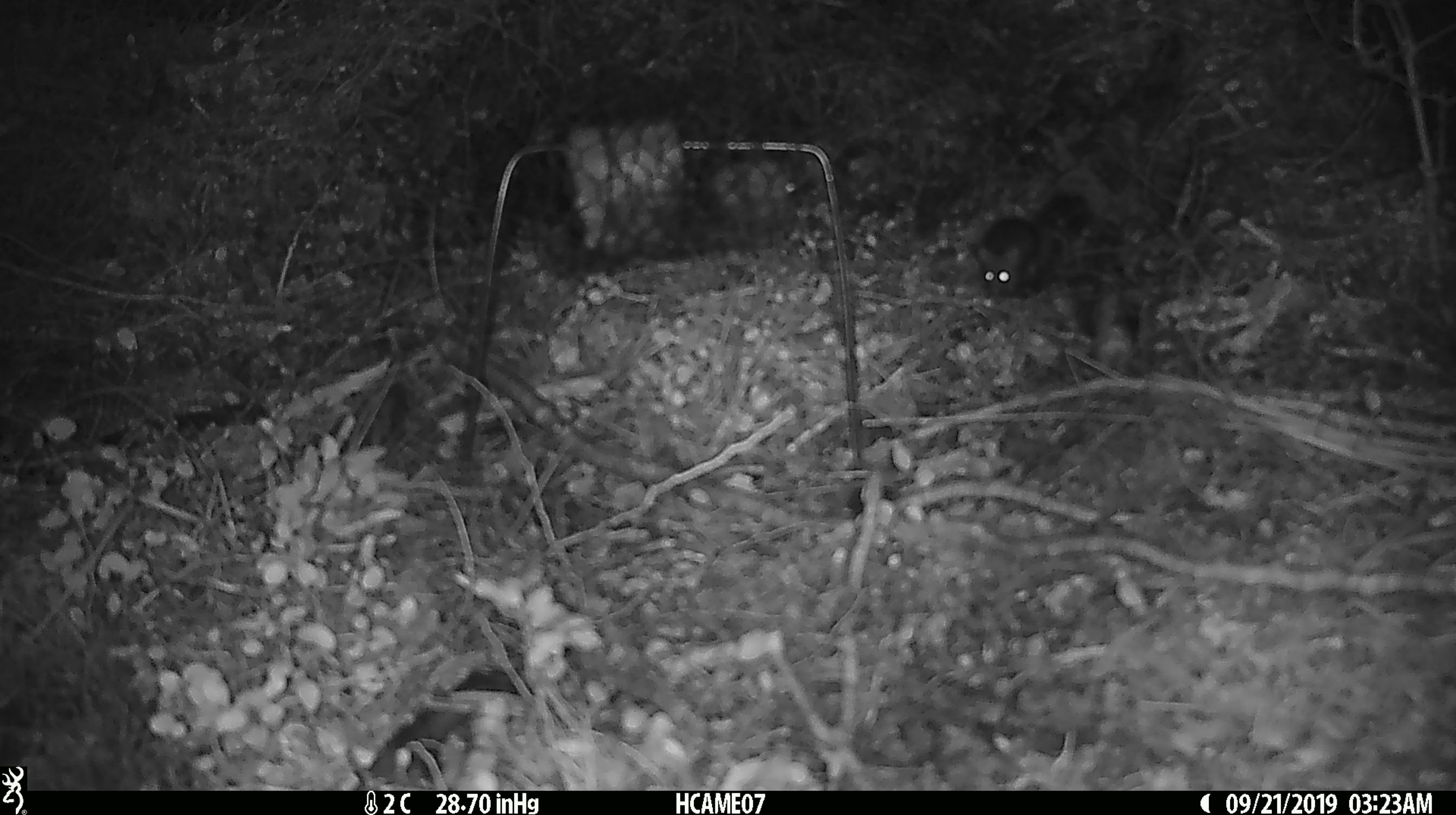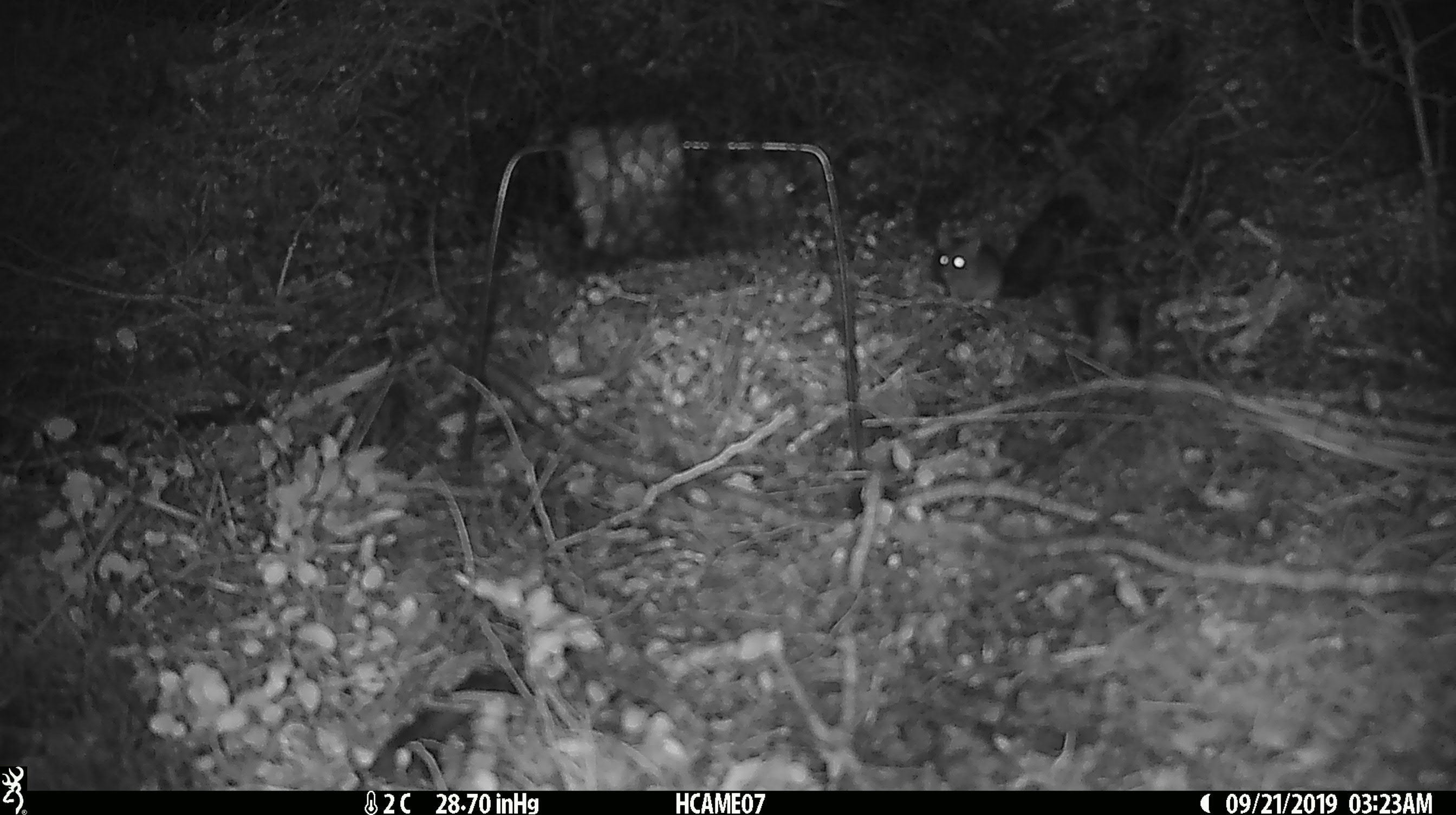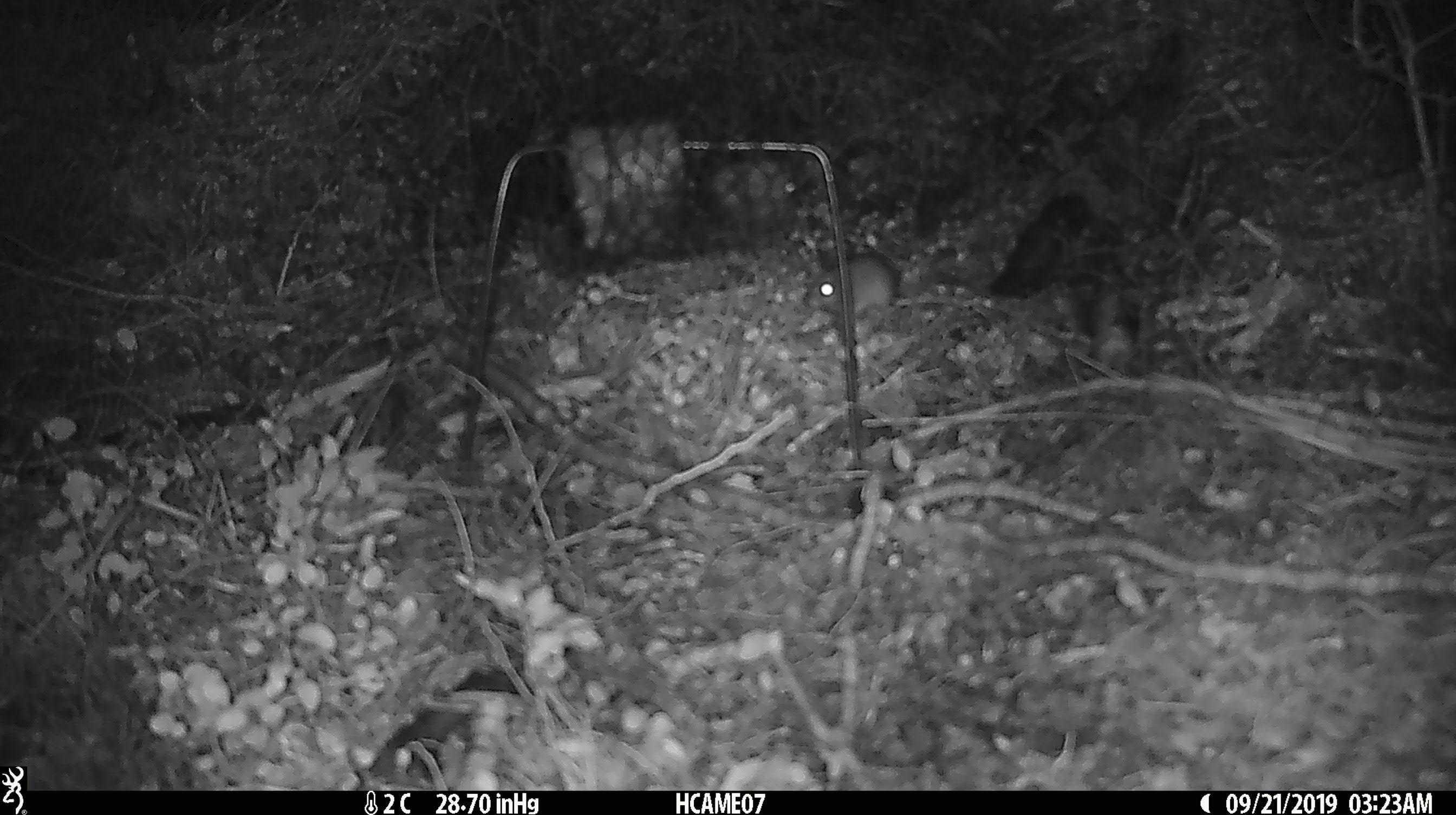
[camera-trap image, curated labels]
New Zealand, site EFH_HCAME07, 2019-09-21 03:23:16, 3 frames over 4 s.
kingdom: Animalia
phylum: Chordata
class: Mammalia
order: Rodentia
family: Muridae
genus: Mus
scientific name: Mus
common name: mouse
Mouse (Mus).